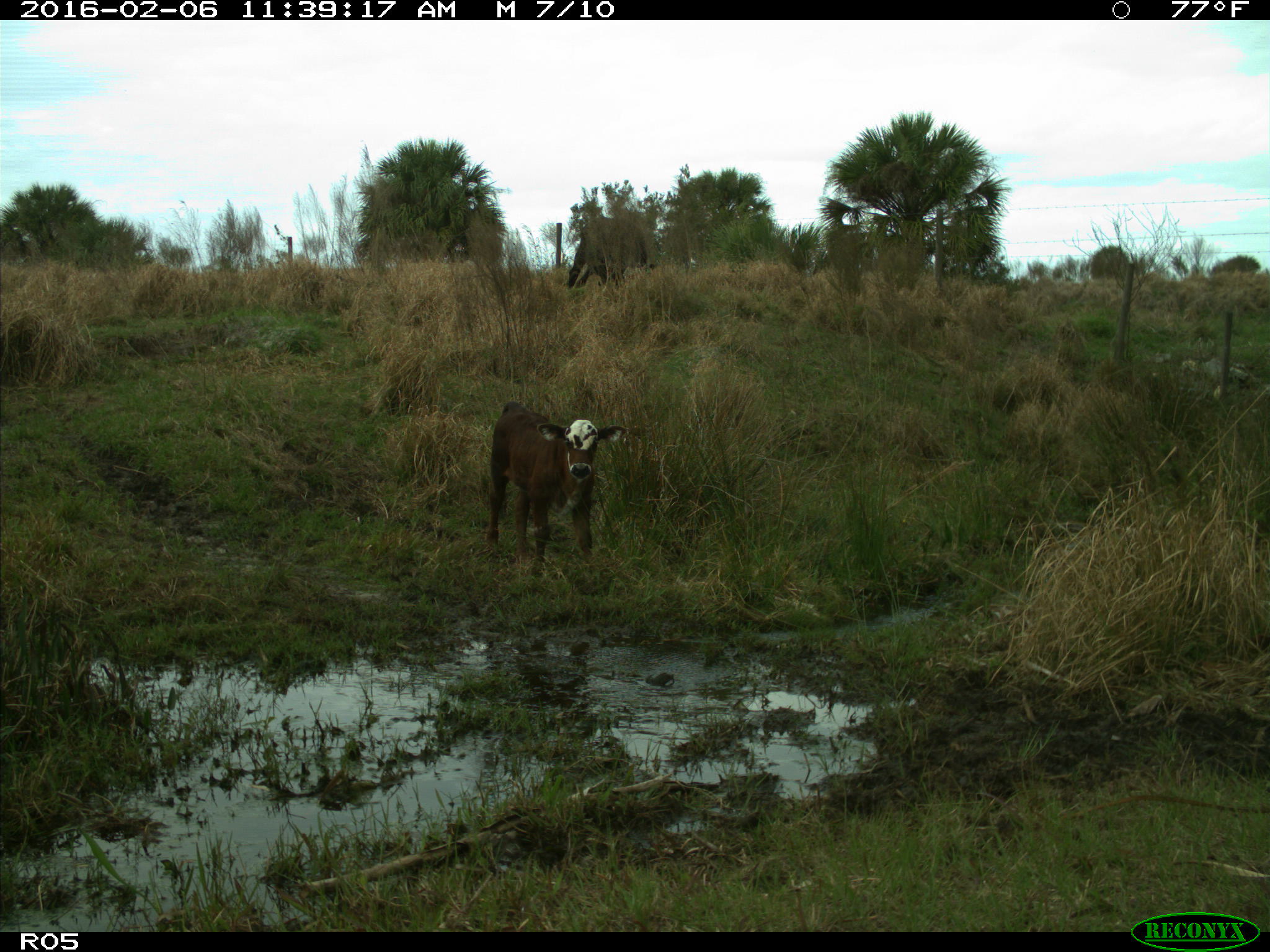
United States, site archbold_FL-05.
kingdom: Animalia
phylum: Chordata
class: Mammalia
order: Artiodactyla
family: Bovidae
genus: Bos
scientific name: Bos taurus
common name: domestic cow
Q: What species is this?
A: Bos taurus (domestic cow).